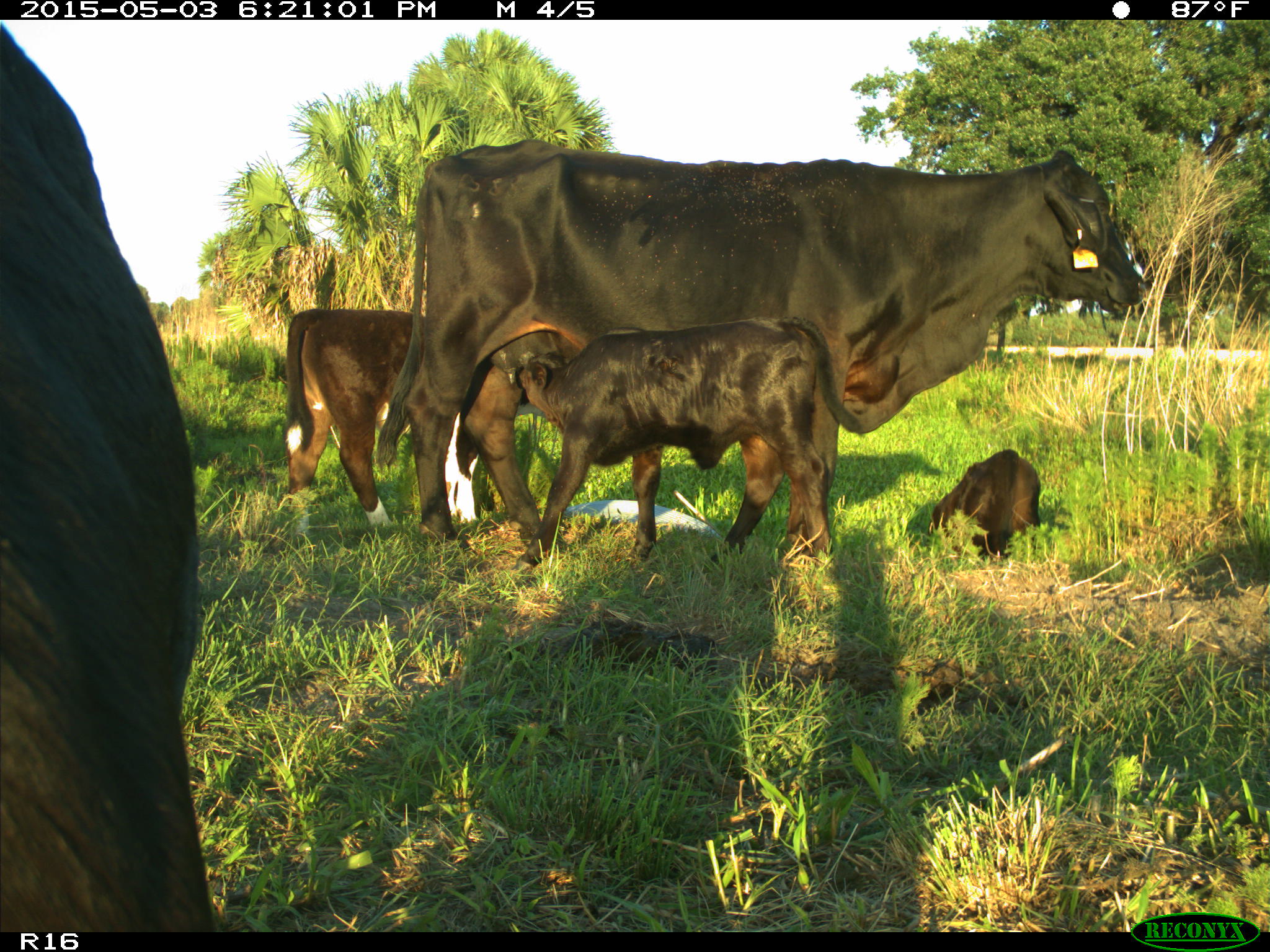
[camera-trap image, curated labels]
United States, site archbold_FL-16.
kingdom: Animalia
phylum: Chordata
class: Mammalia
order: Artiodactyla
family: Bovidae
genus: Bos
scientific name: Bos taurus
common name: domestic cow